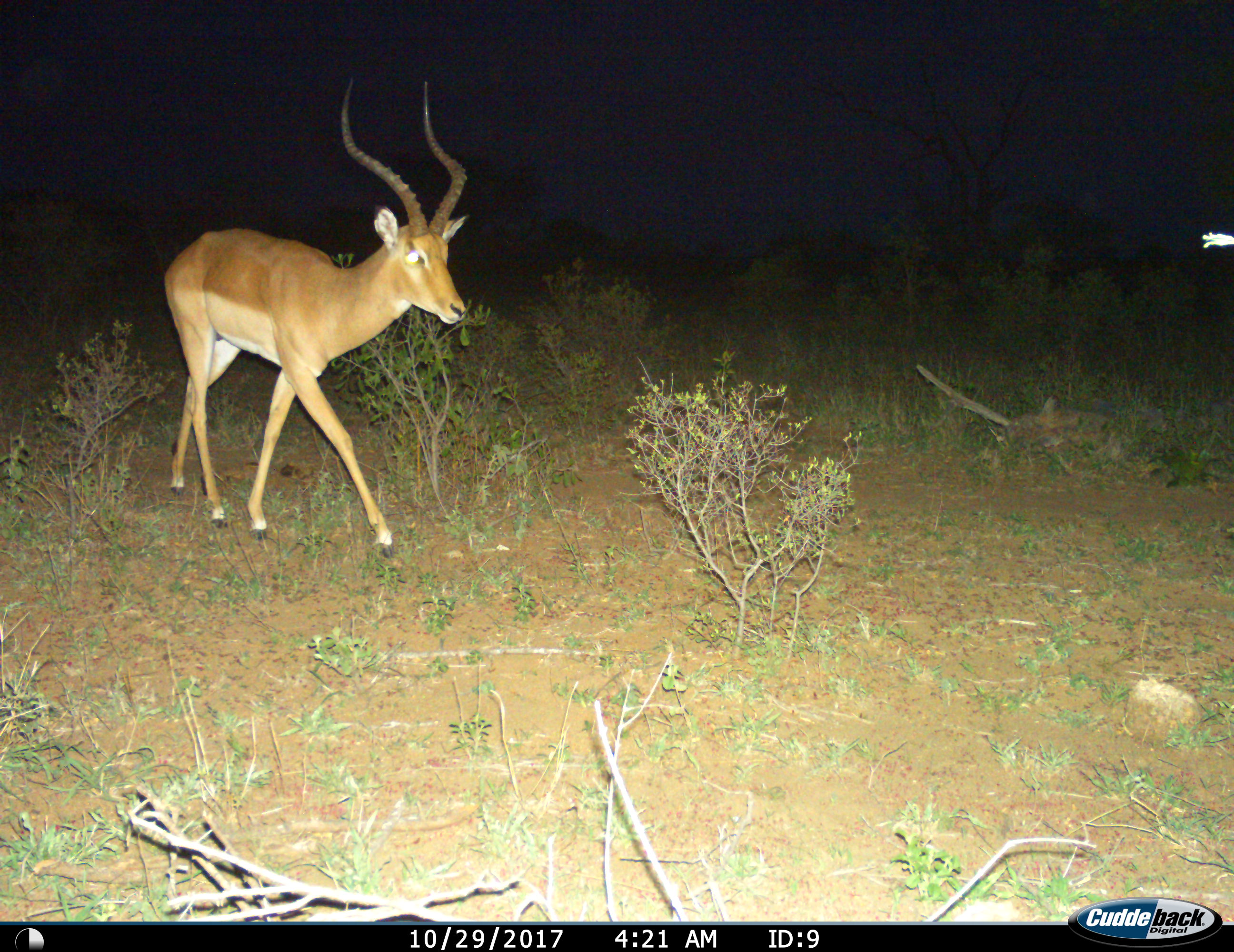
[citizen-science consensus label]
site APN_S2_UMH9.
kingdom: Animalia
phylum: Chordata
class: Mammalia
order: Artiodactyla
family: Bovidae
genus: Aepyceros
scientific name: Aepyceros melampus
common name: impala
Impala (Aepyceros melampus), count 1. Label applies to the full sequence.